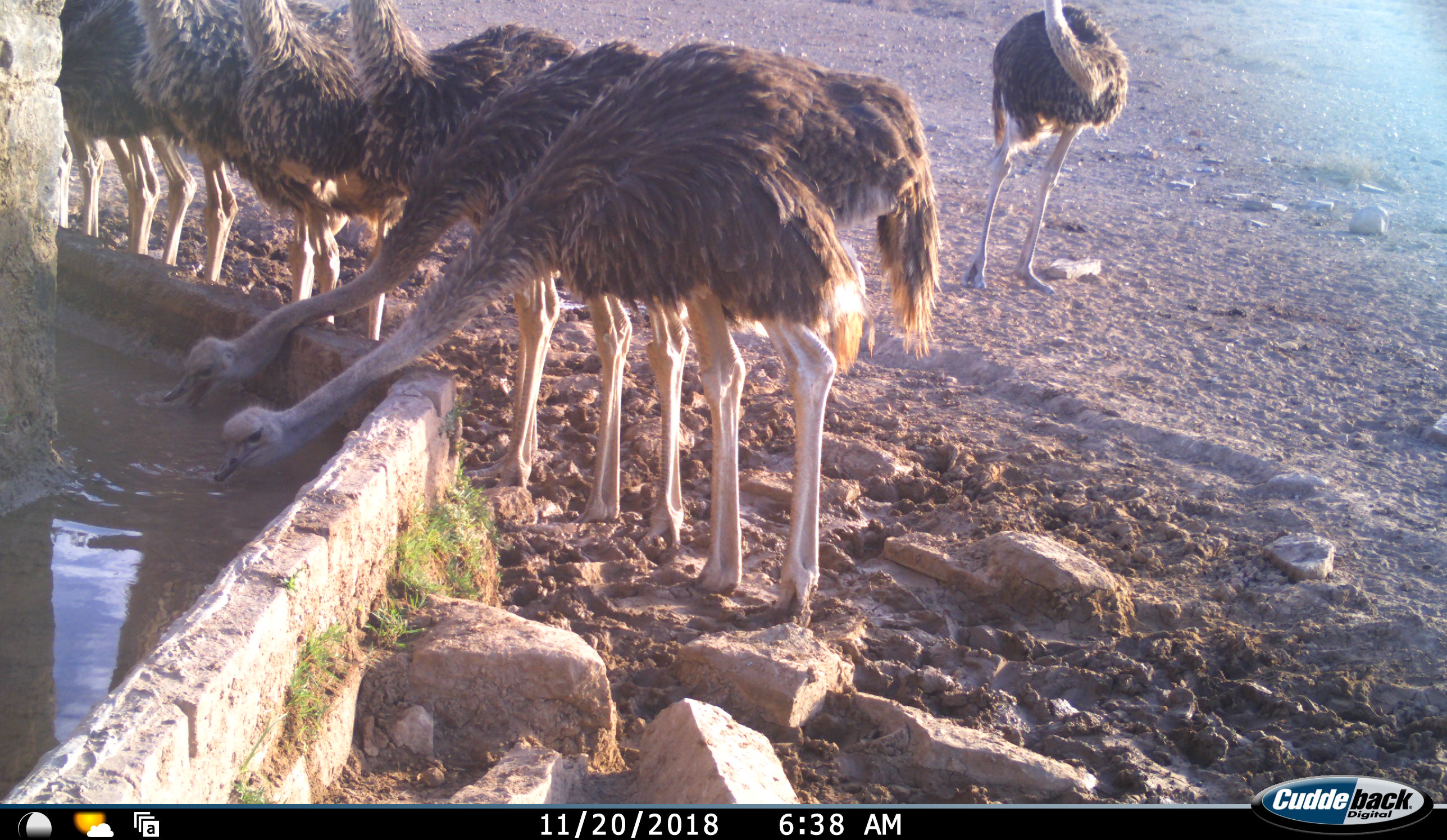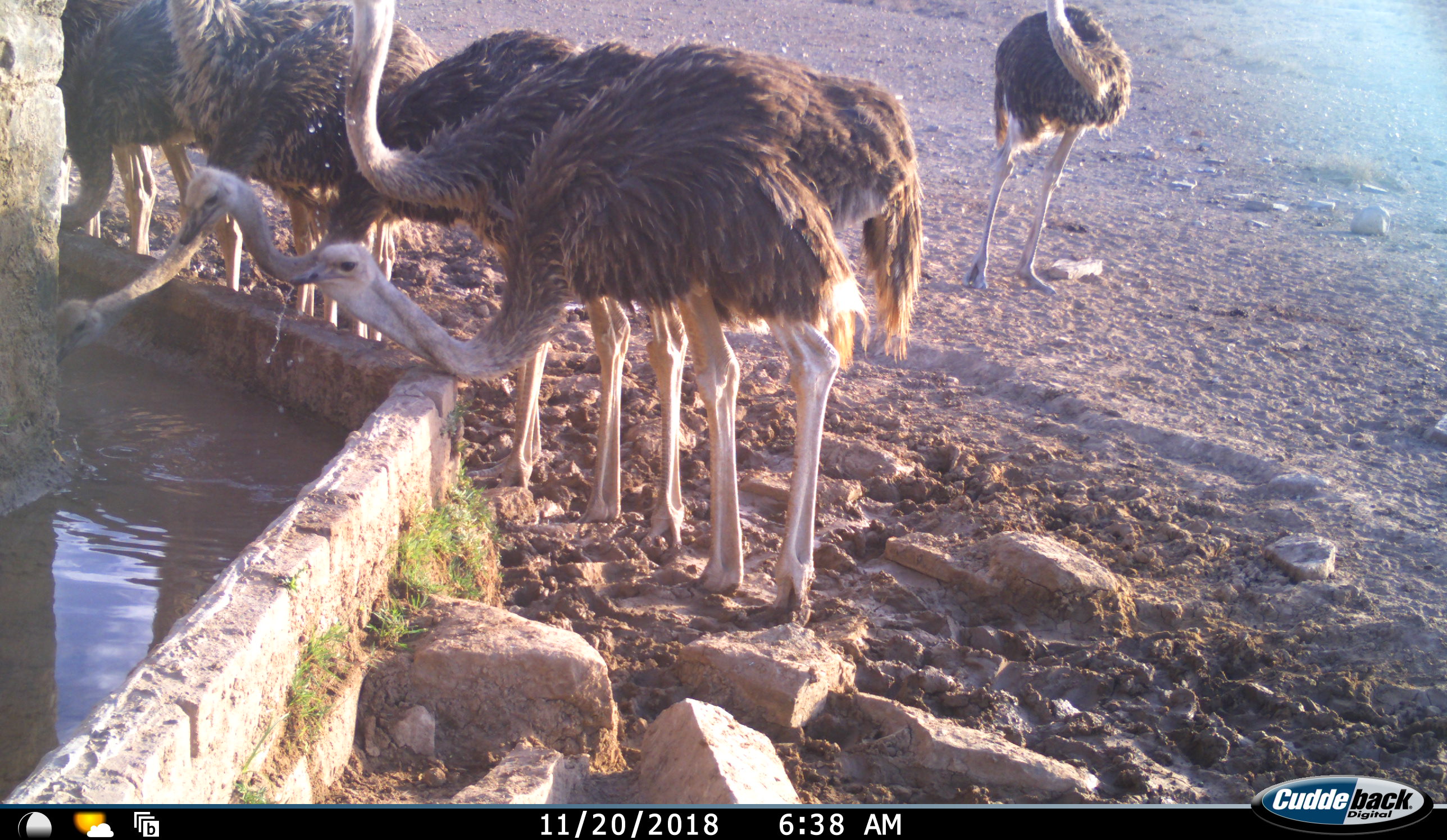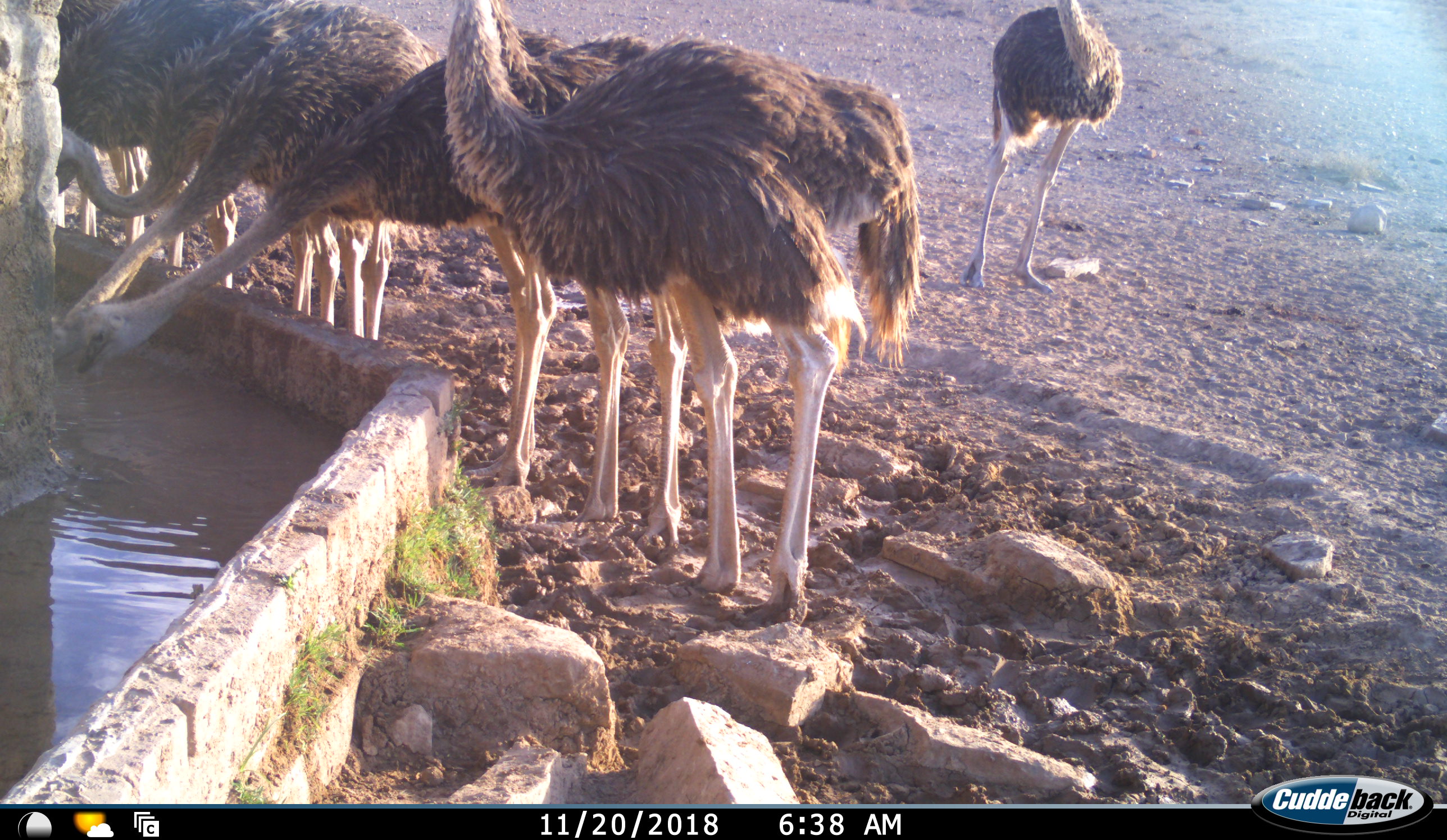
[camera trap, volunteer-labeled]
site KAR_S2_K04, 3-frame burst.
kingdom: Animalia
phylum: Chordata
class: Aves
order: Struthioniformes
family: Struthionidae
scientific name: Struthionidae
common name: ostrich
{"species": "ostrich (Struthionidae)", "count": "8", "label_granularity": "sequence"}